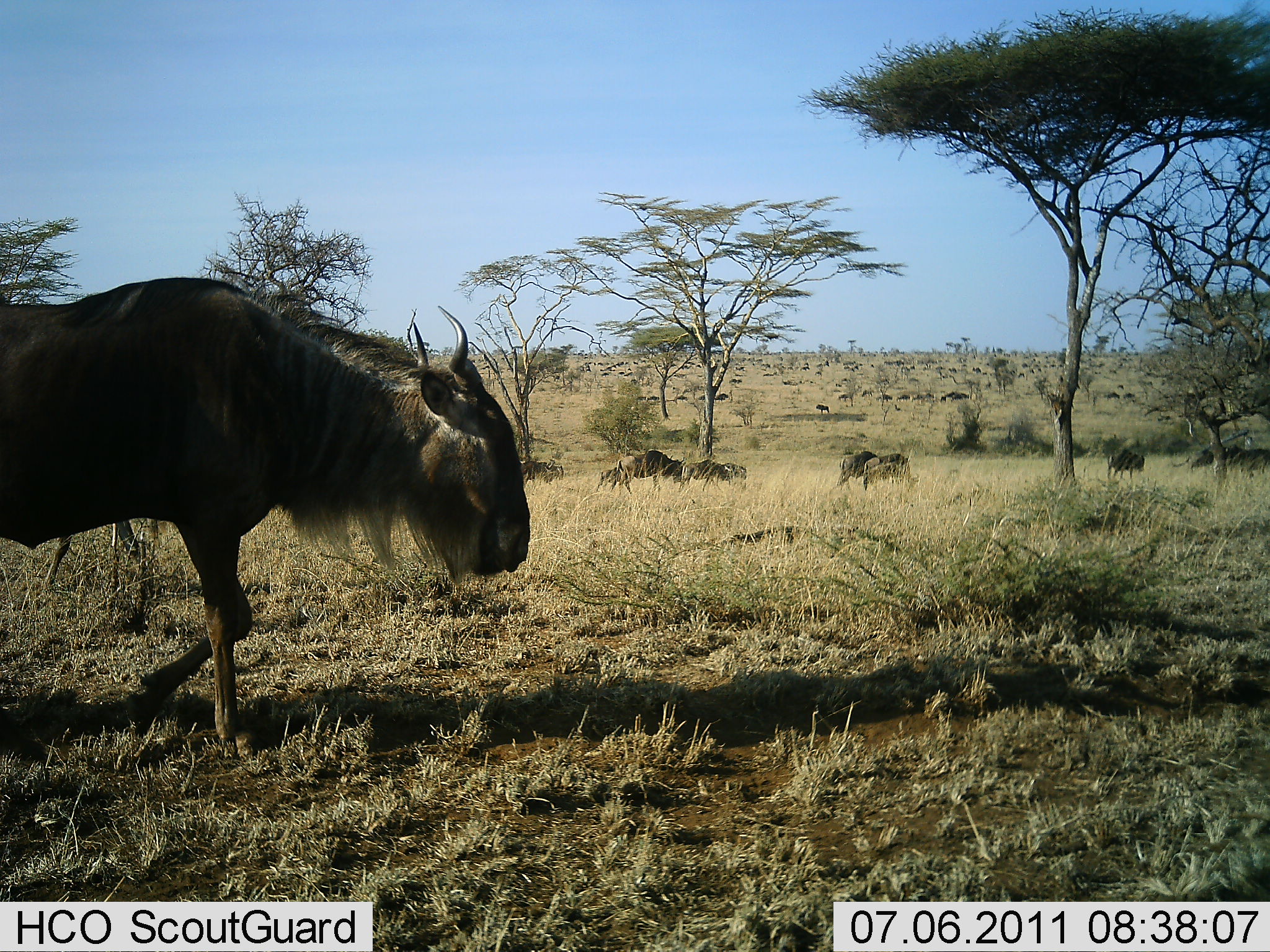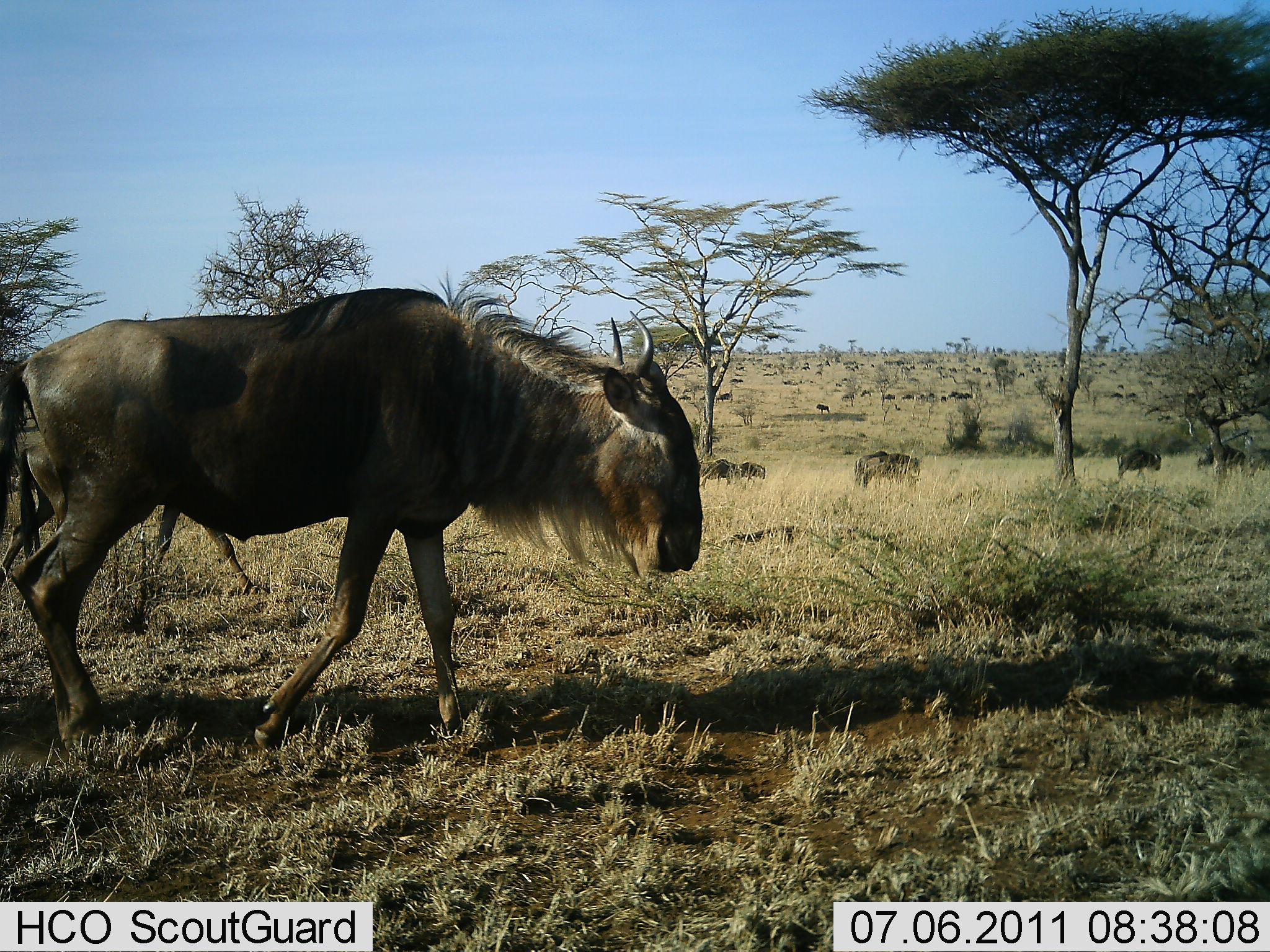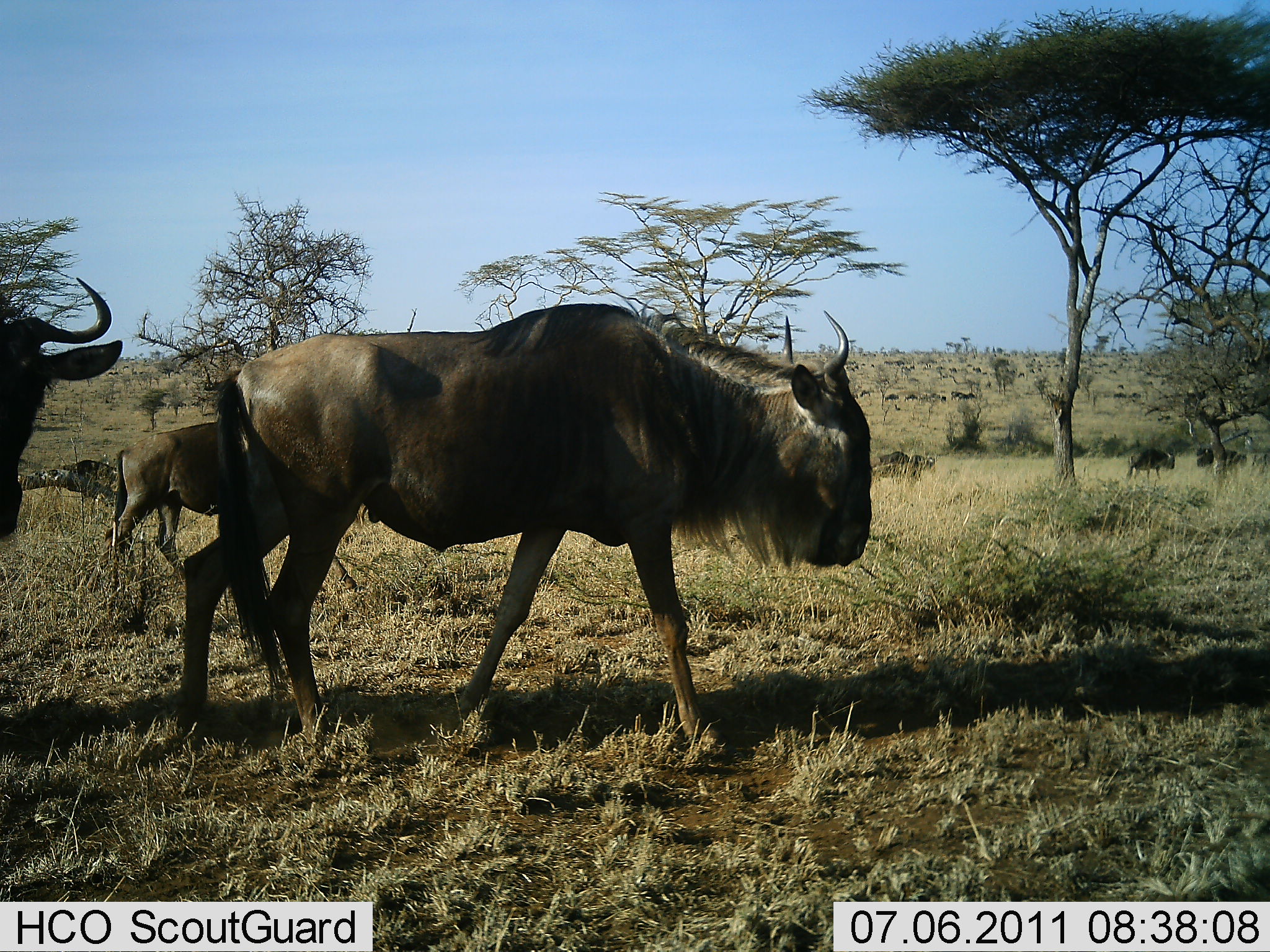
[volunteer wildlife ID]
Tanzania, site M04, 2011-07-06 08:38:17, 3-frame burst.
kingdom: Animalia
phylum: Chordata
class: Mammalia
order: Artiodactyla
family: Bovidae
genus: Connochaetes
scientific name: Connochaetes taurinus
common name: blue wildebeest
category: wildebeest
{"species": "wildebeest (blue wildebeest) (Connochaetes taurinus)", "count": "10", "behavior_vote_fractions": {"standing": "23%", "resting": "0%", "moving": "100%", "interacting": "0%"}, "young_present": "0%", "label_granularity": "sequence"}